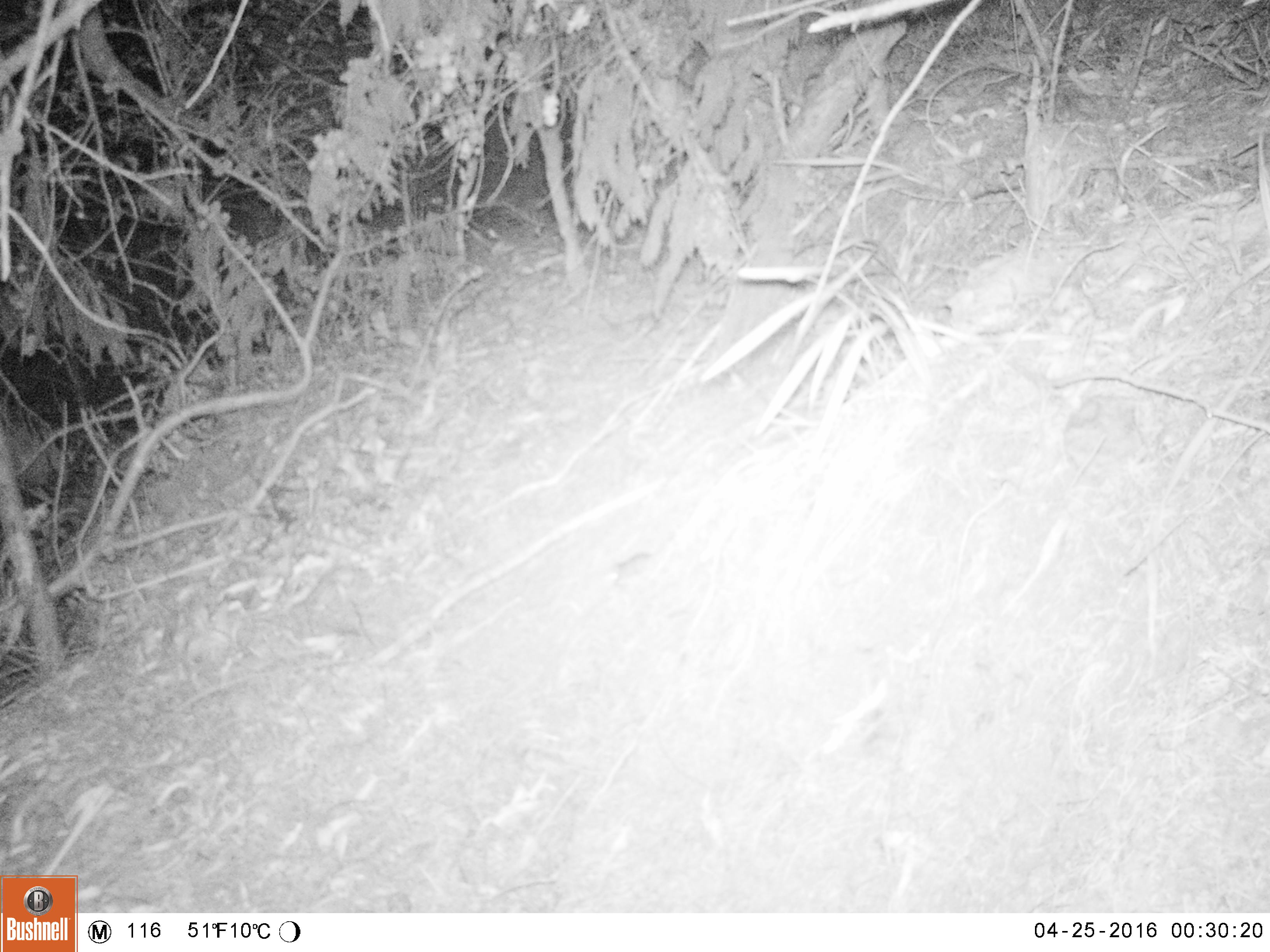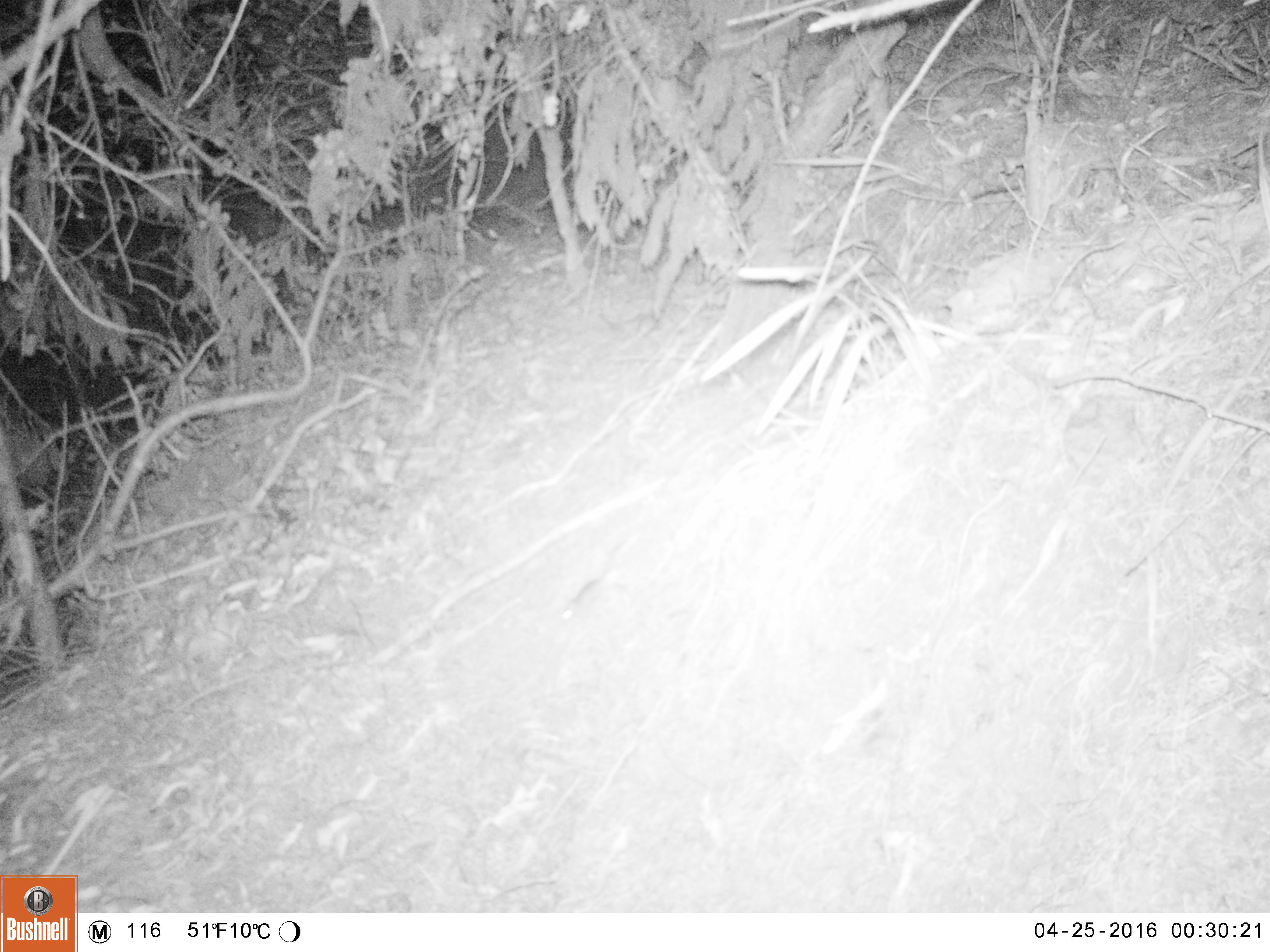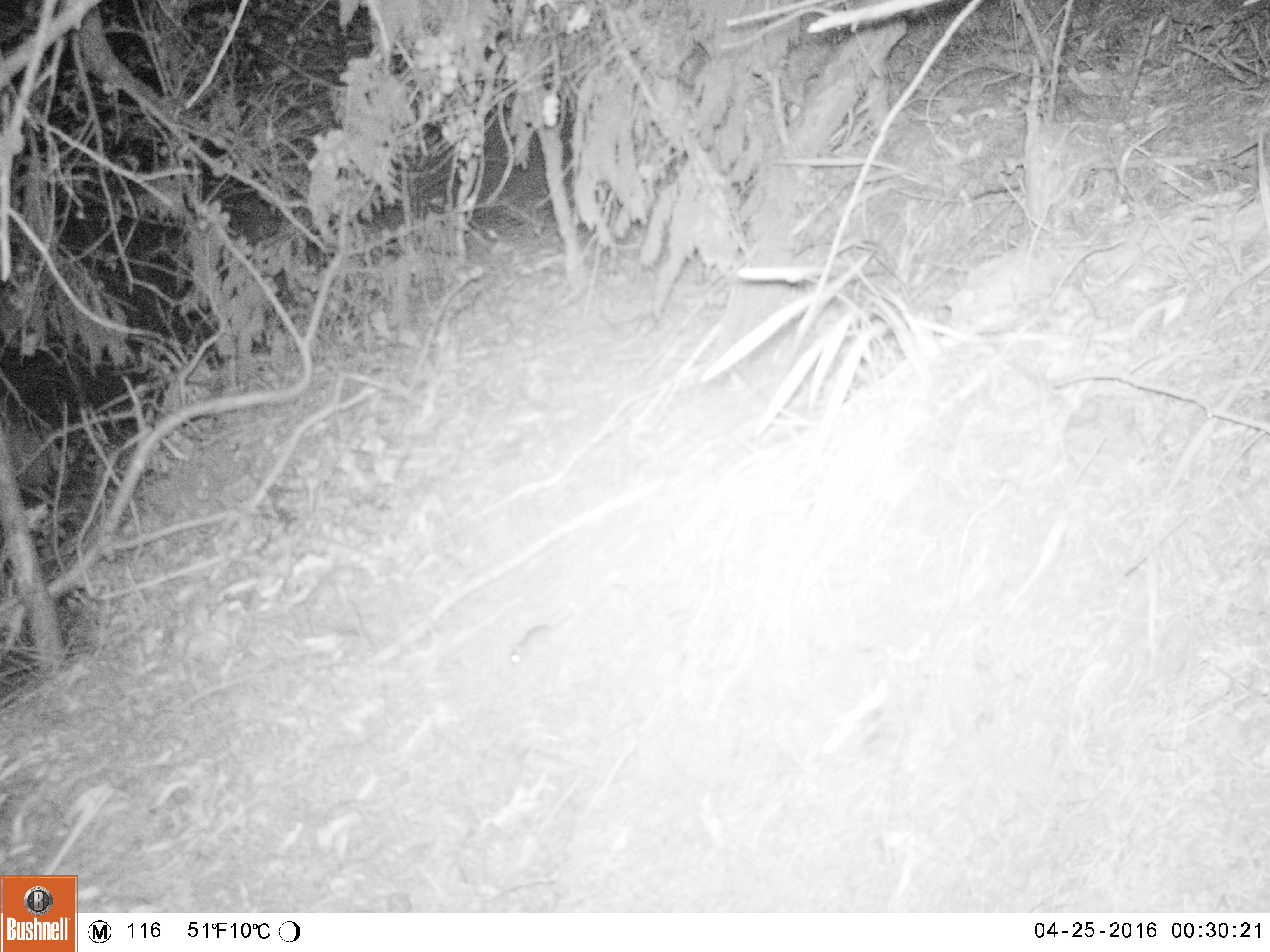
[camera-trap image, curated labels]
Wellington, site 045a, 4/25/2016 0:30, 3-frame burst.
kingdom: Animalia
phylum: Chordata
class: Mammalia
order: Rodentia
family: Muridae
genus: Mus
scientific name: Mus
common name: mouse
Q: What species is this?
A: Mouse (Mus).